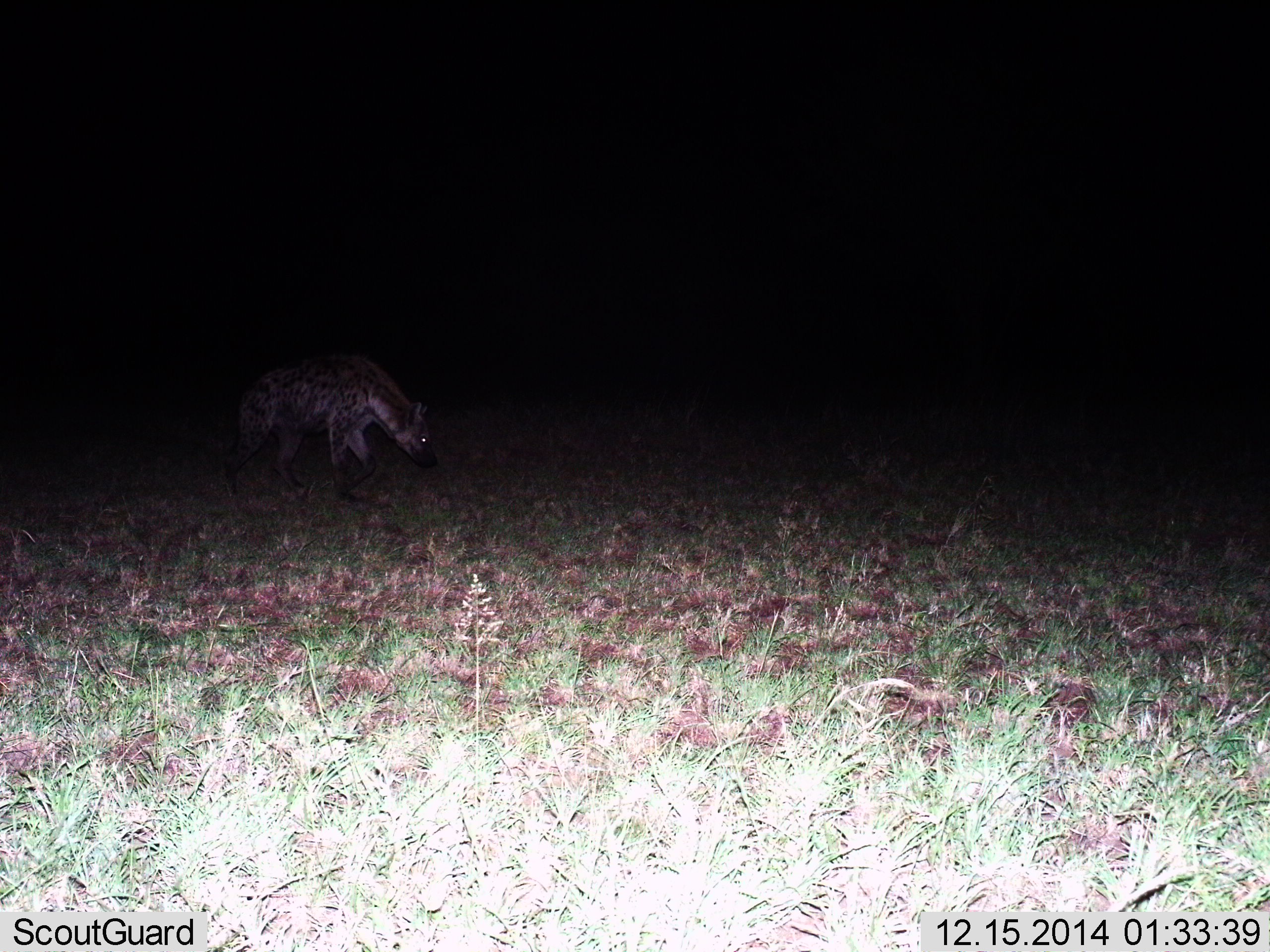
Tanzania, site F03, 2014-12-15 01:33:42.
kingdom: Animalia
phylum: Chordata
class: Mammalia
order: Carnivora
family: Hyaenidae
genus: Crocuta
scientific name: Crocuta crocuta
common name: spotted hyena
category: hyenaspotted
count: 1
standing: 40%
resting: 0%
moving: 50%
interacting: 0%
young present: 0%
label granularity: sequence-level